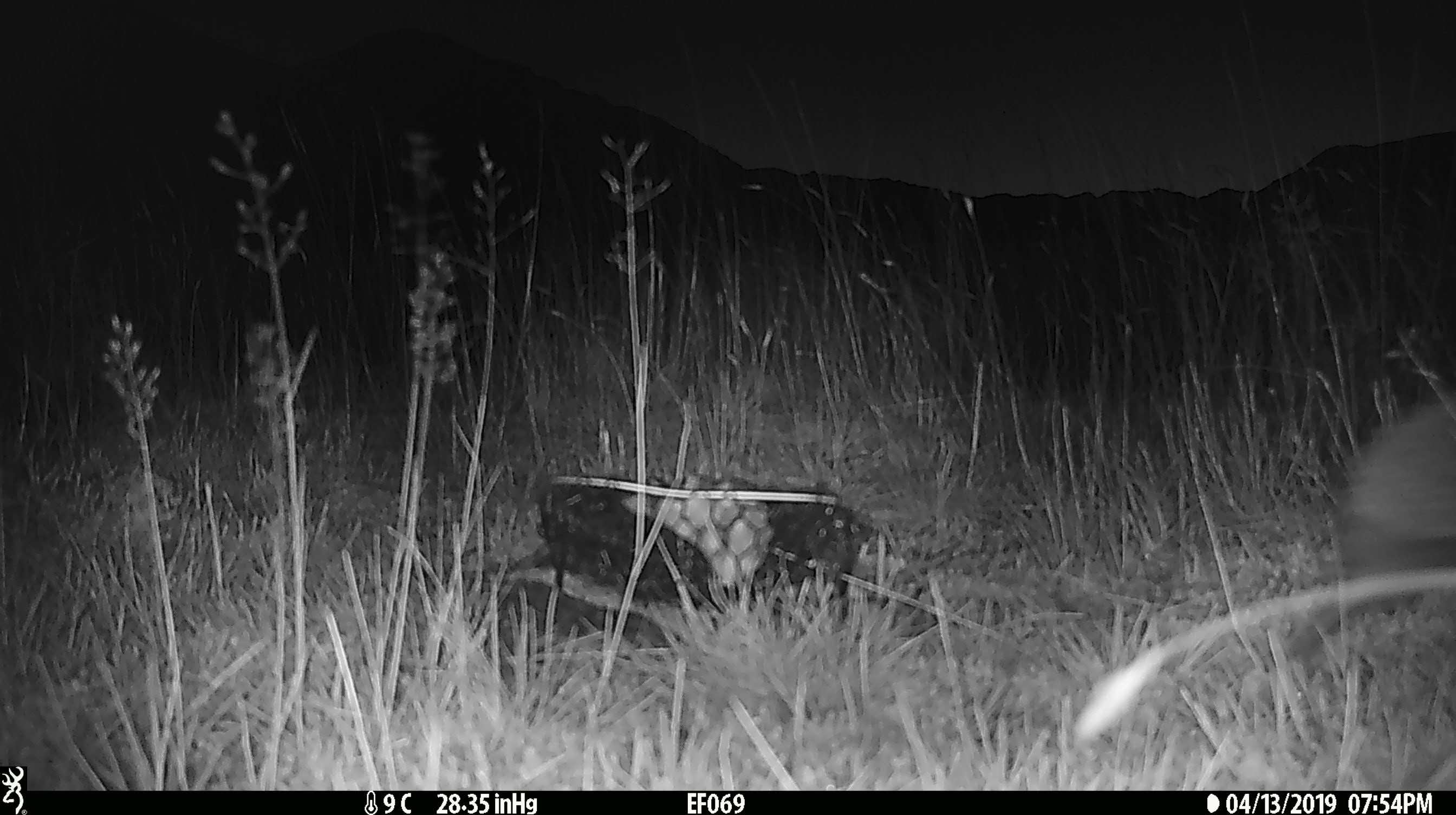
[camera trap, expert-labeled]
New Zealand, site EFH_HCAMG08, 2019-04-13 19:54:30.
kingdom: Animalia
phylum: Chordata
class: Mammalia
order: Eulipotyphla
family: Erinaceidae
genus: Erinaceus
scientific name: Erinaceus europaeus europaeus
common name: european hedgehog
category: hedgehog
Hedgehog (european hedgehog) (Erinaceus europaeus europaeus).